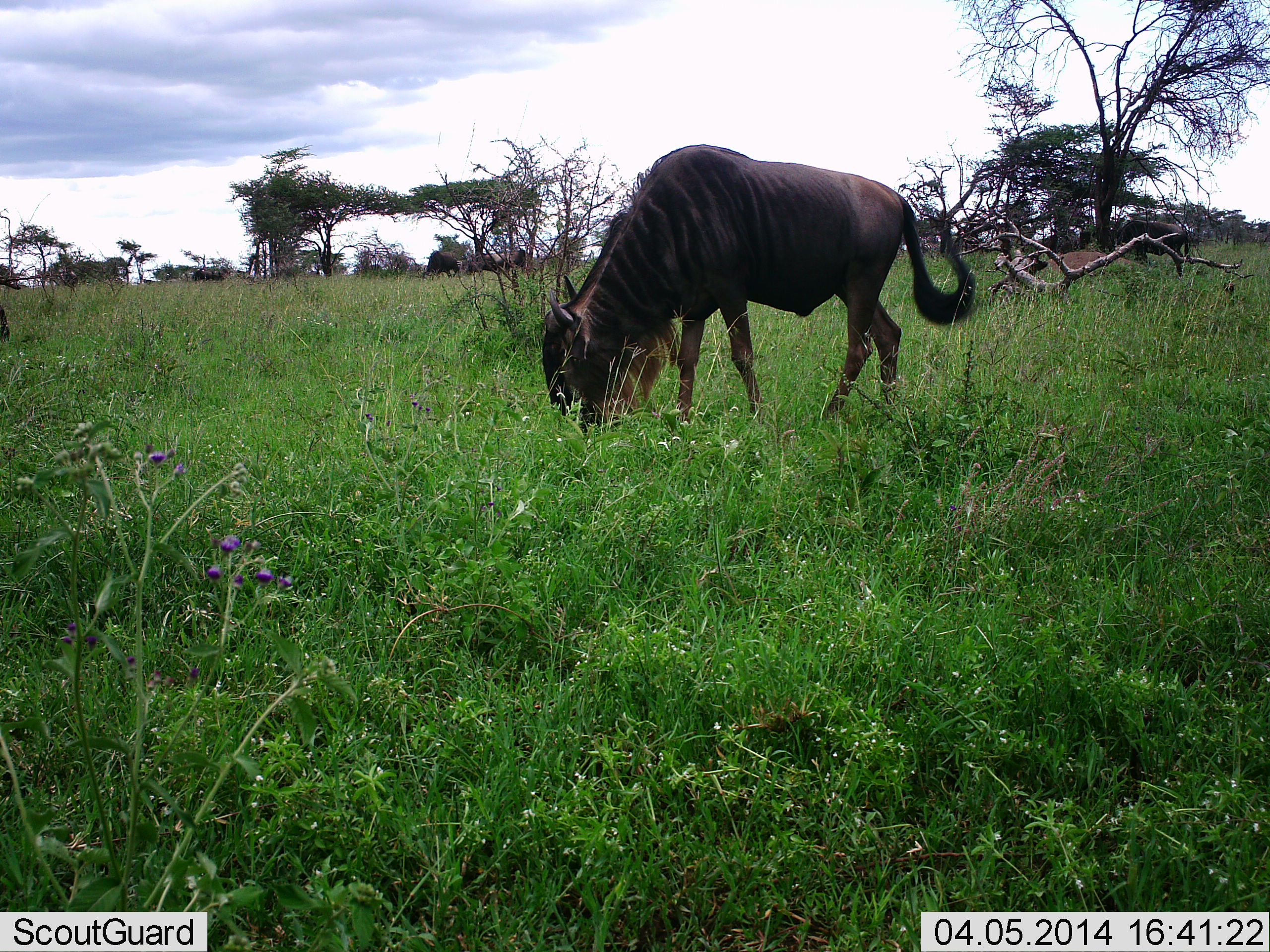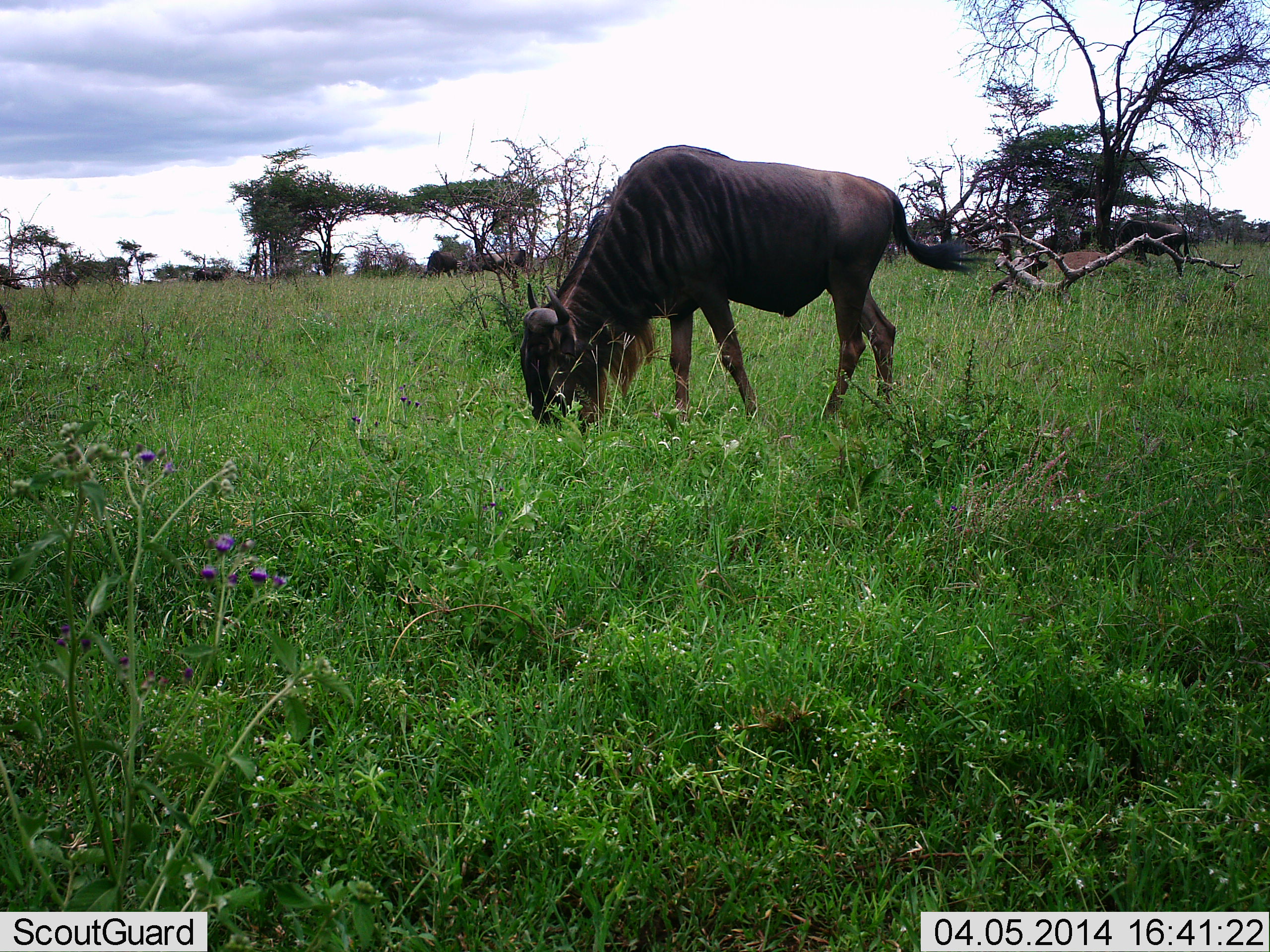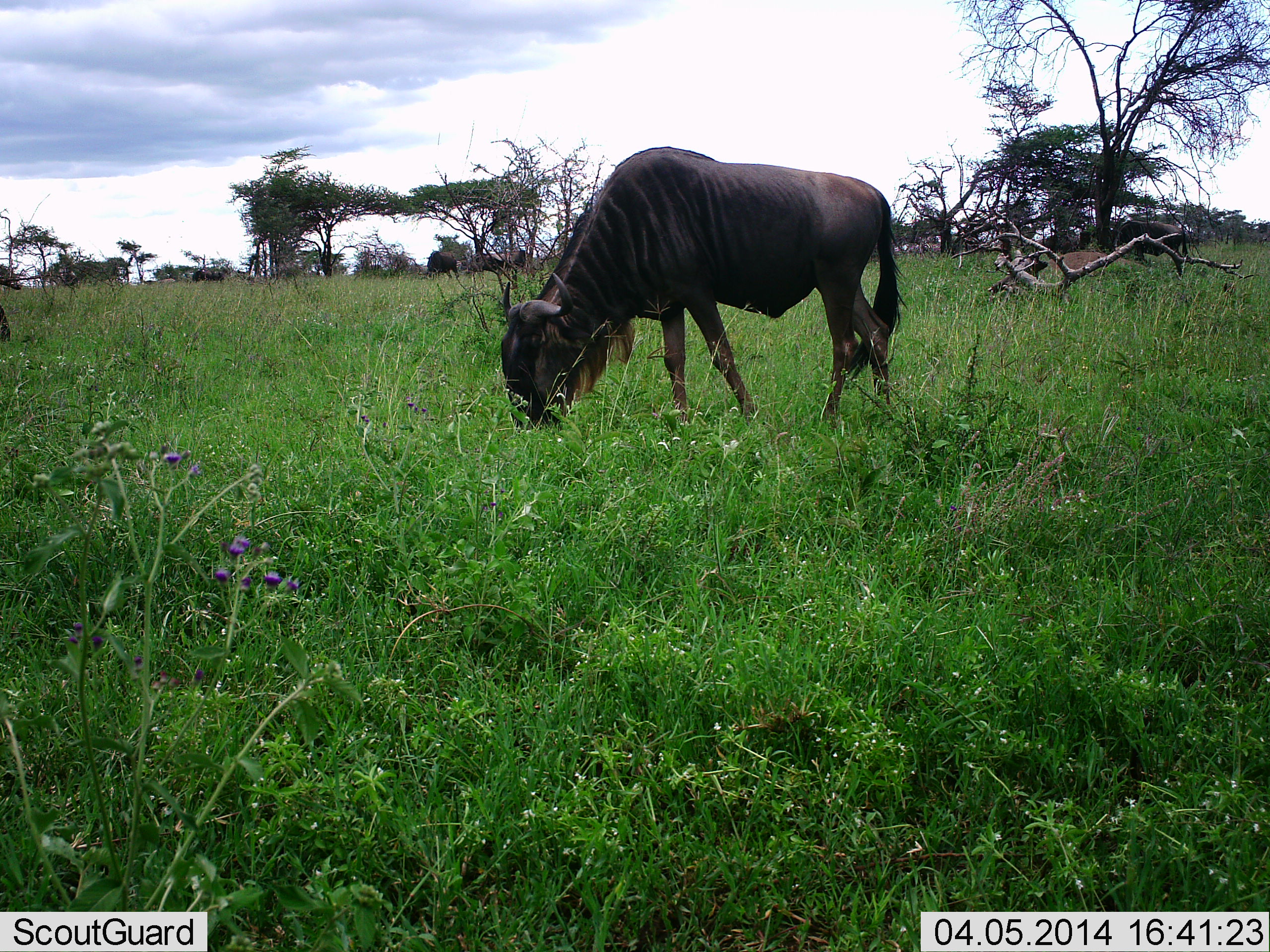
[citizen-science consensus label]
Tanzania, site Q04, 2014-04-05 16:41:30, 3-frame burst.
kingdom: Animalia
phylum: Chordata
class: Mammalia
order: Artiodactyla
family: Bovidae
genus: Connochaetes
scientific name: Connochaetes taurinus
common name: blue wildebeest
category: wildebeest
Wildebeest (blue wildebeest) (Connochaetes taurinus), count 1. Behavior (volunteer vote fractions): standing 30%, resting 0%, moving 0%, interacting 0%. Young present (vote fraction): 0%. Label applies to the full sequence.